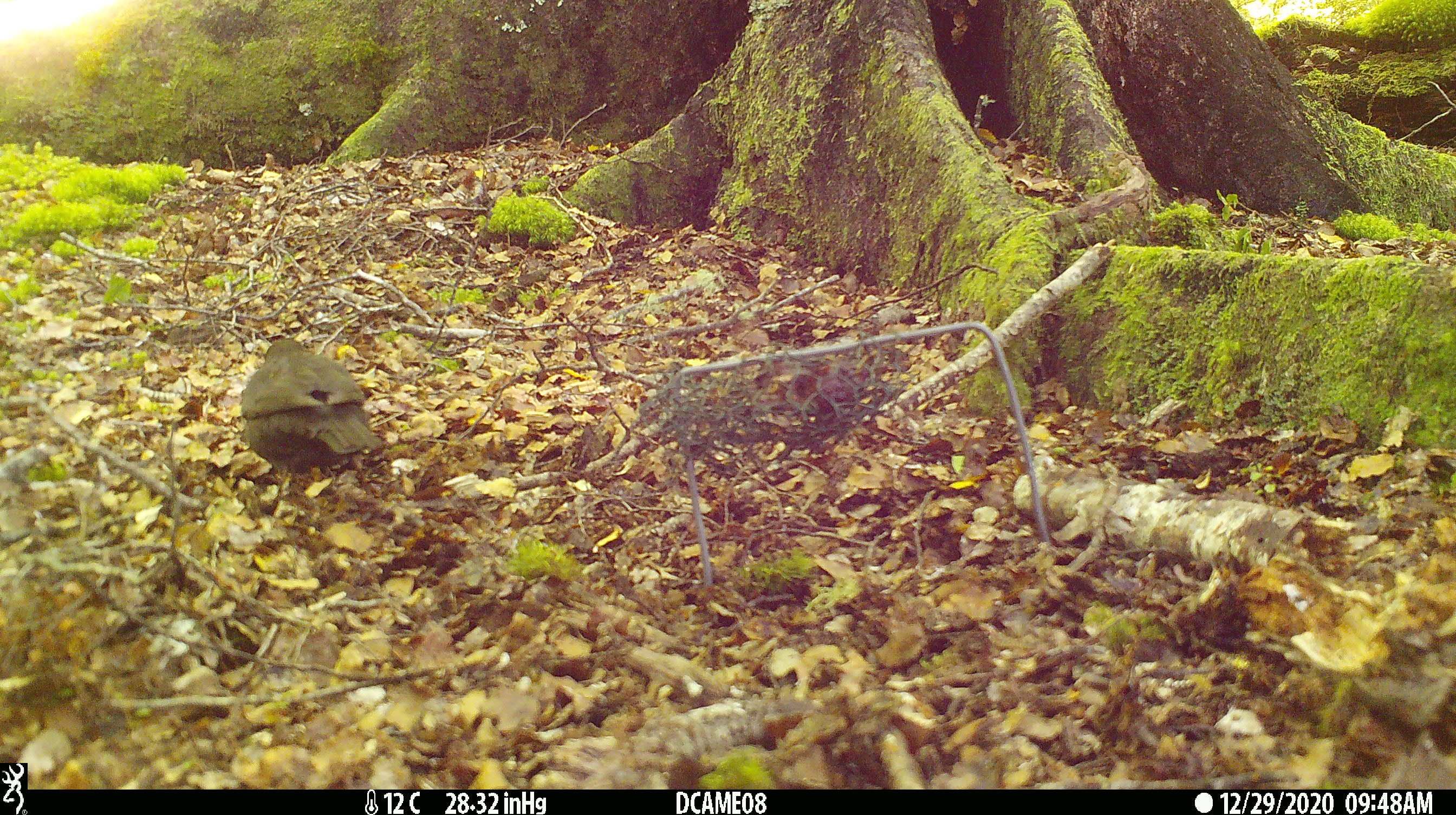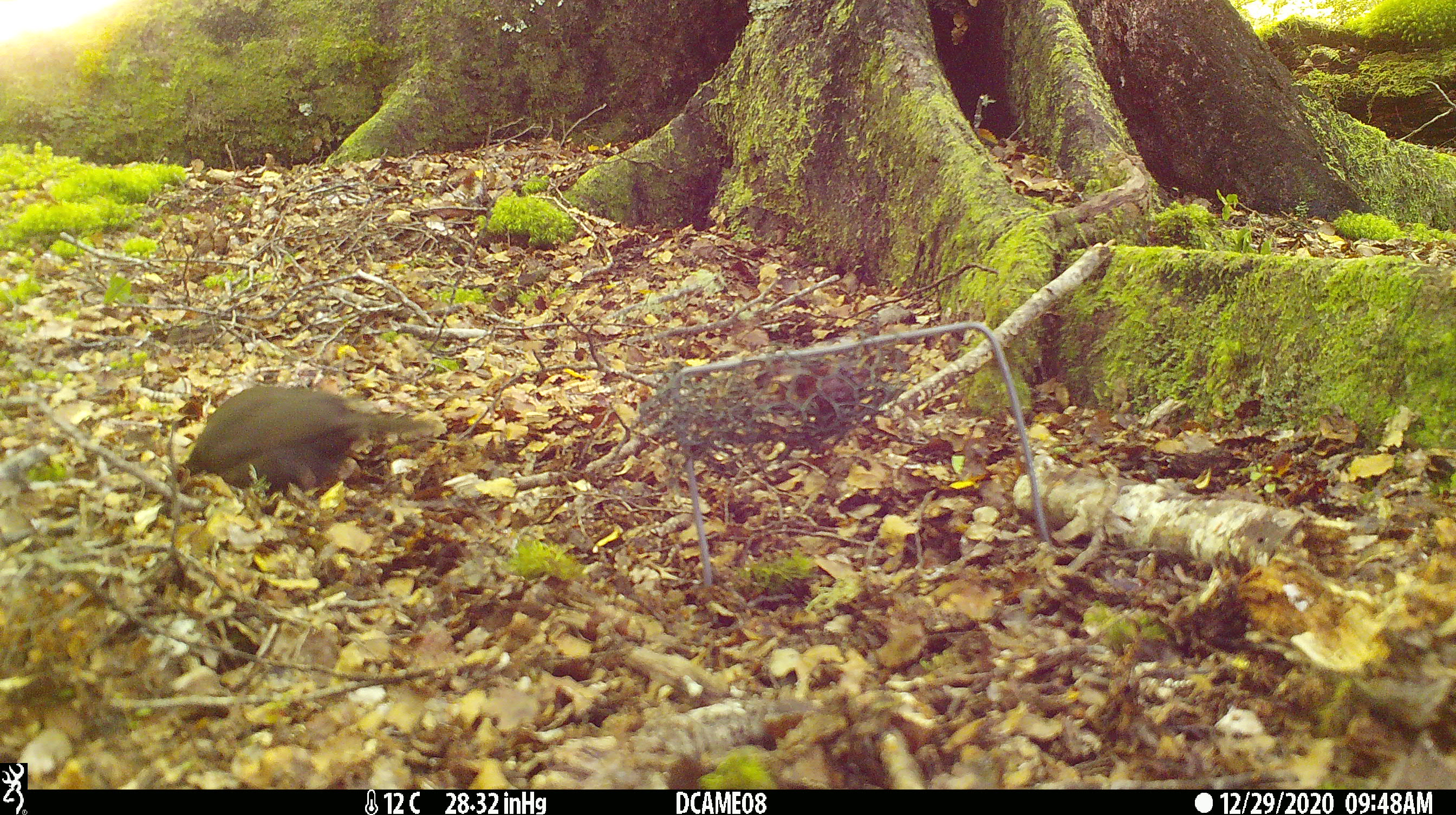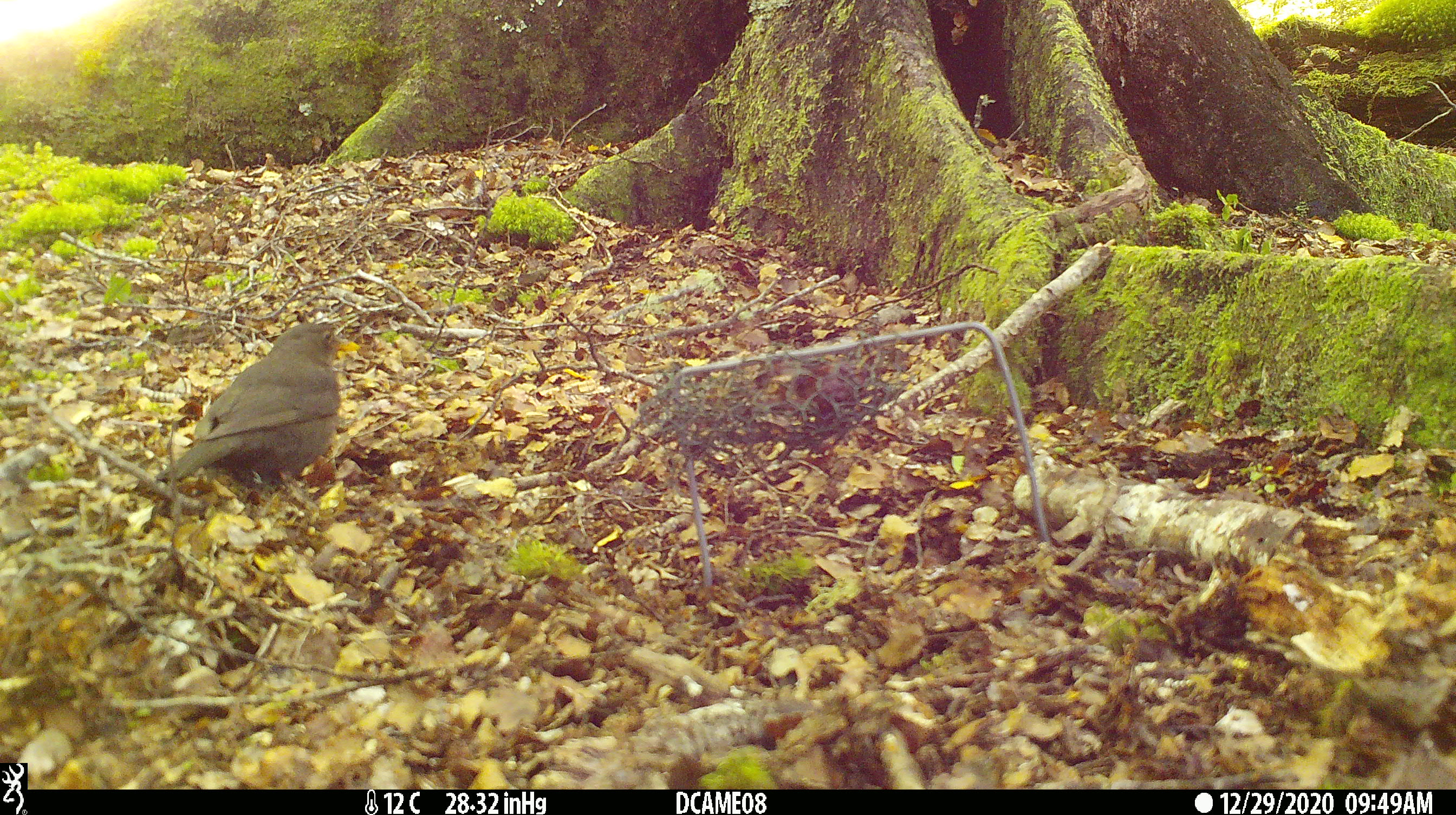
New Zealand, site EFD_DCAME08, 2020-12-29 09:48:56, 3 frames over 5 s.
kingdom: Animalia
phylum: Chordata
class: Aves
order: Passeriformes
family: Turdidae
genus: Turdus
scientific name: Turdus merula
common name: eurasian blackbird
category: blackbird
Blackbird (eurasian blackbird) (Turdus merula).